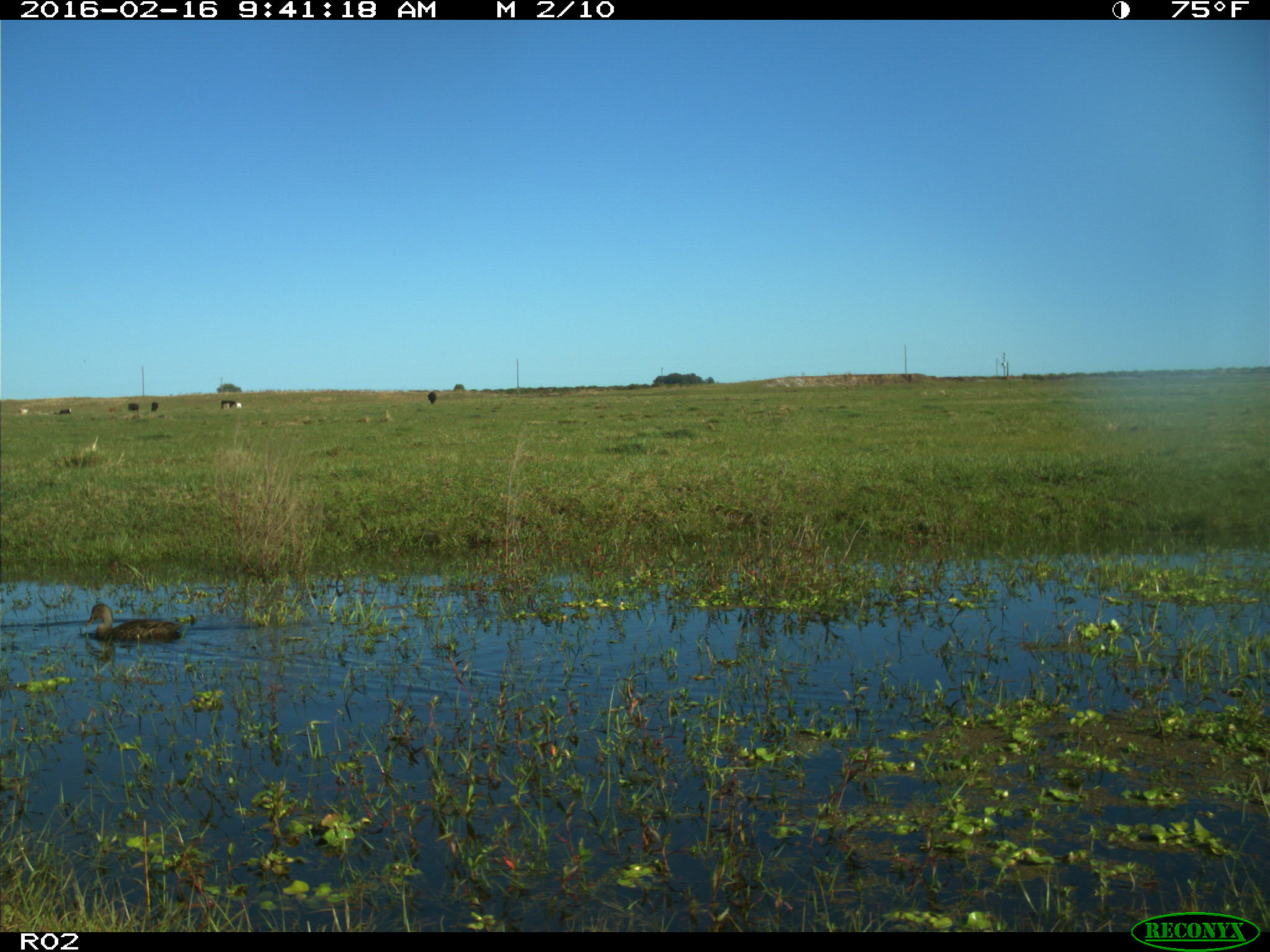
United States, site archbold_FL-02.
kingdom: Animalia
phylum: Chordata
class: Aves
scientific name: Aves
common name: birds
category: unidentified bird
Unidentified bird (birds) (Aves).